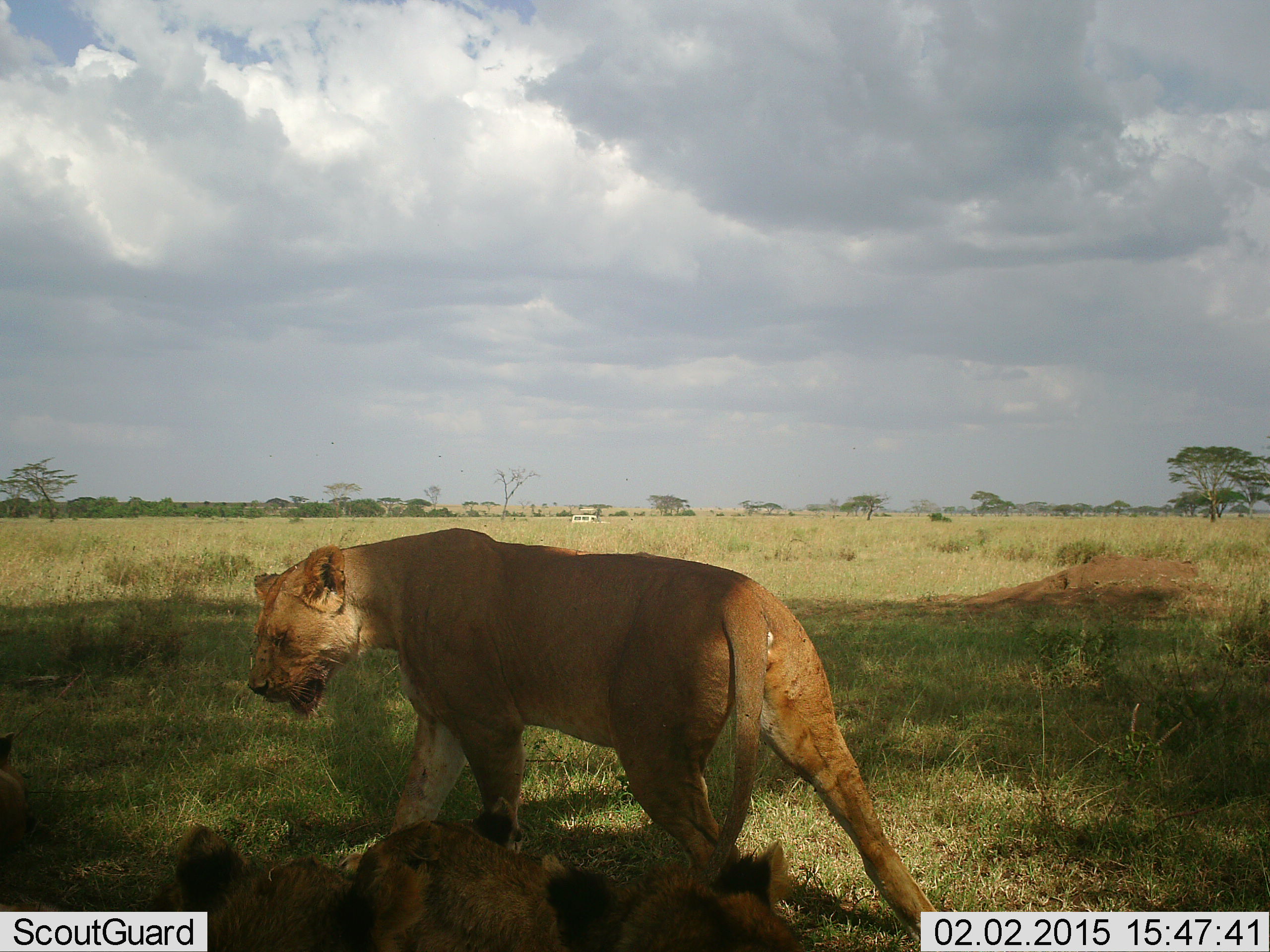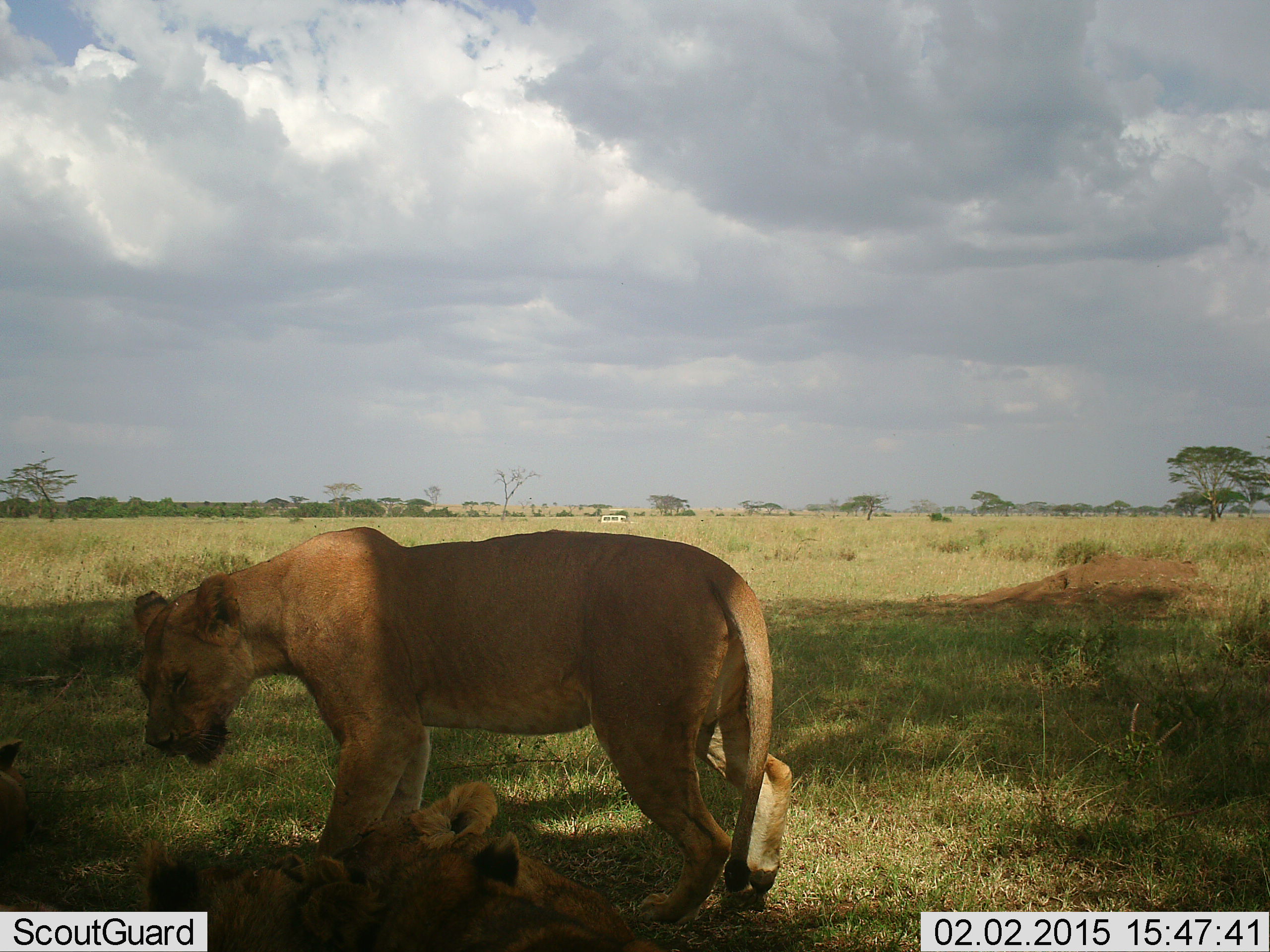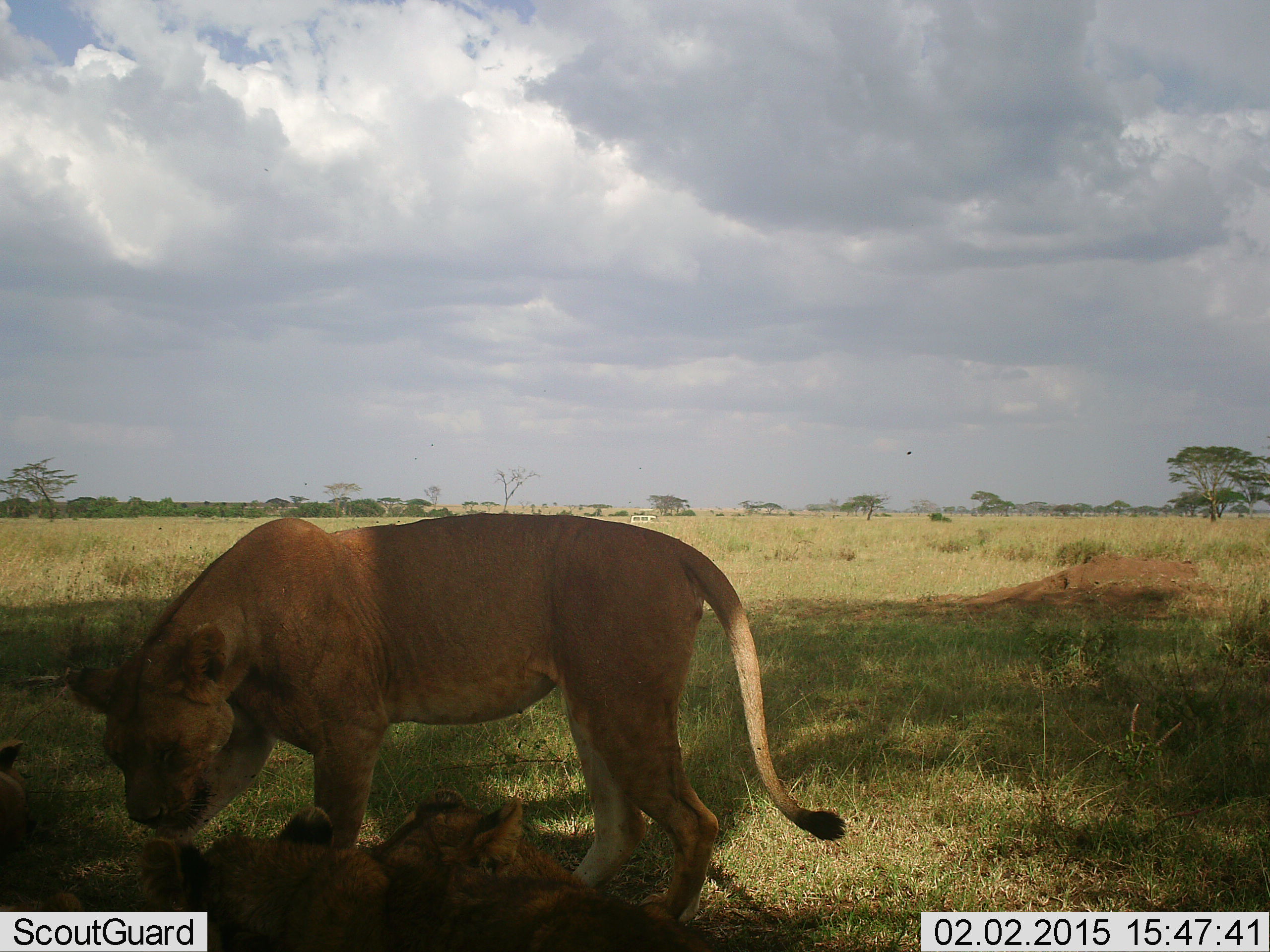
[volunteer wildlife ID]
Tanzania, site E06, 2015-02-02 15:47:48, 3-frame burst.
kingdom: Animalia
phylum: Chordata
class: Mammalia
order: Carnivora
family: Felidae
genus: Panthera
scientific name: Panthera leo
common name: lion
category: lionfemale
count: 3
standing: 70%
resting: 80%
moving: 10%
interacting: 20%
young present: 20%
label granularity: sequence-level